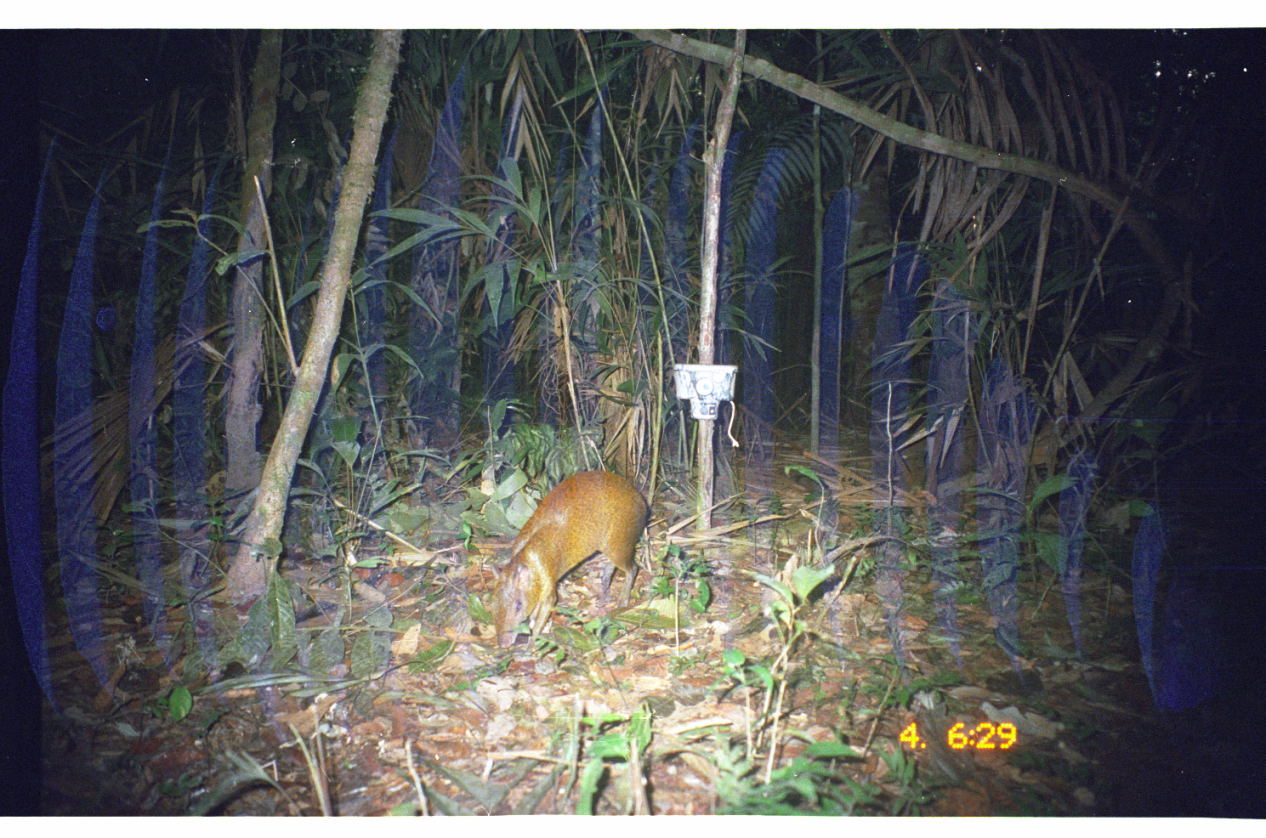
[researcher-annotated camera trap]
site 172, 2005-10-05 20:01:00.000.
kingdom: Animalia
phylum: Chordata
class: Mammalia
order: Rodentia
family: Dasyproctidae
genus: Dasyprocta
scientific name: Dasyprocta punctata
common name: central american agouti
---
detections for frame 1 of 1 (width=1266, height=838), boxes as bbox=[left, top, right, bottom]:
dasyprocta punctata: bbox=[481, 470, 651, 656]